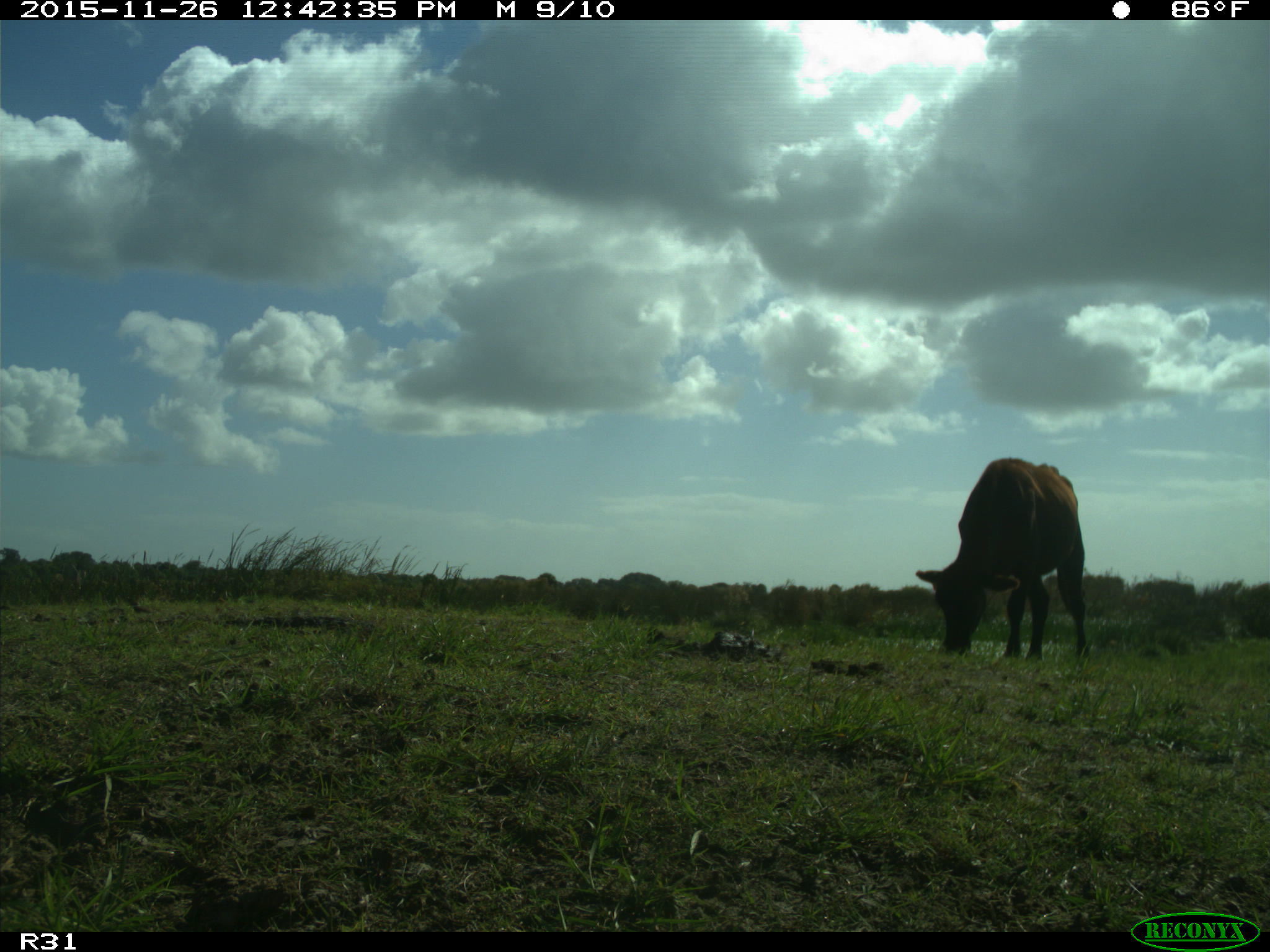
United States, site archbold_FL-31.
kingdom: Animalia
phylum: Chordata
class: Mammalia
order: Artiodactyla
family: Bovidae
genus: Bos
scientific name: Bos taurus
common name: domestic cow